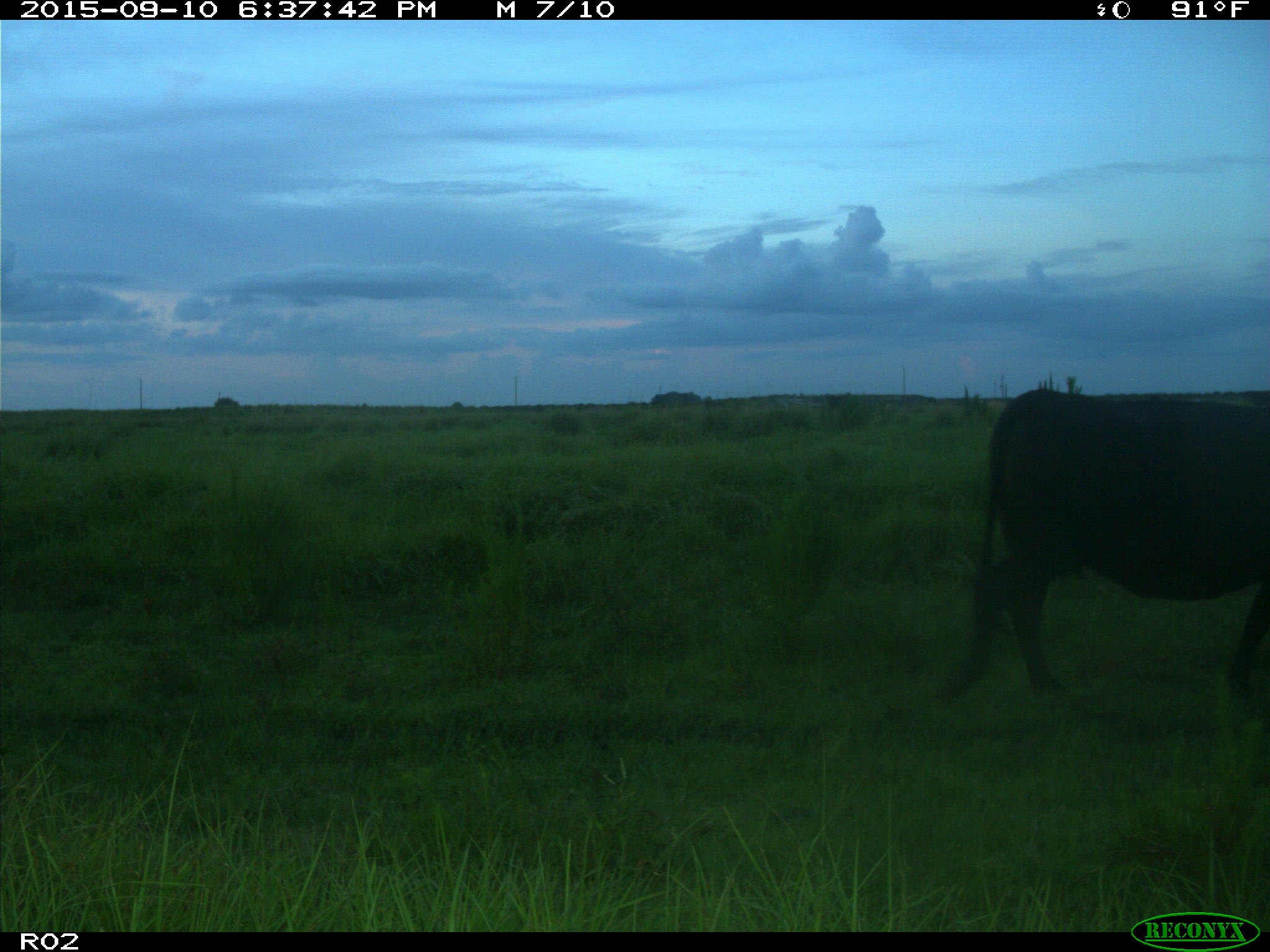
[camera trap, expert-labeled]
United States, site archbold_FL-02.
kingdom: Animalia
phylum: Chordata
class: Mammalia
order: Artiodactyla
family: Bovidae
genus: Bos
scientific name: Bos taurus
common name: domestic cow